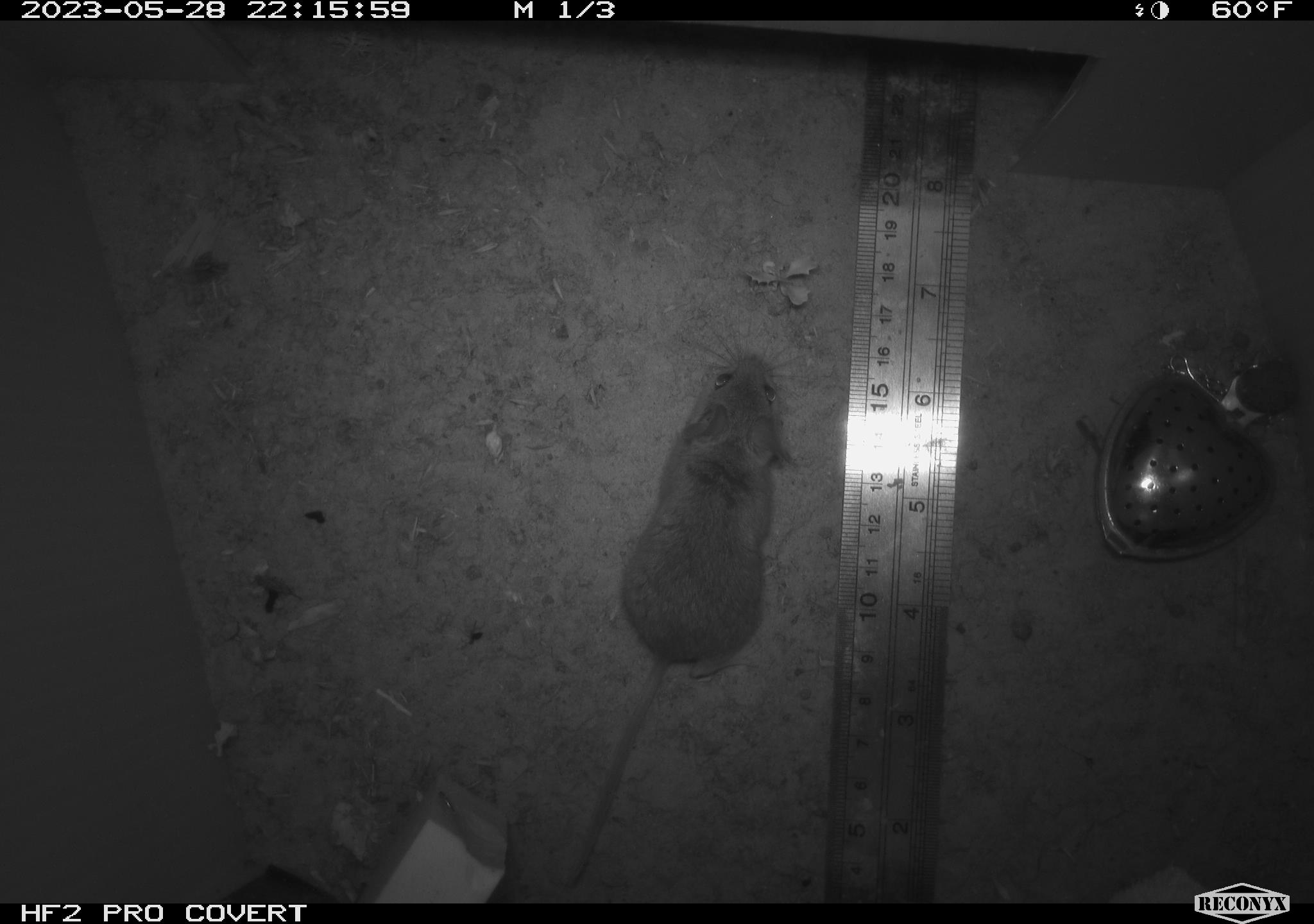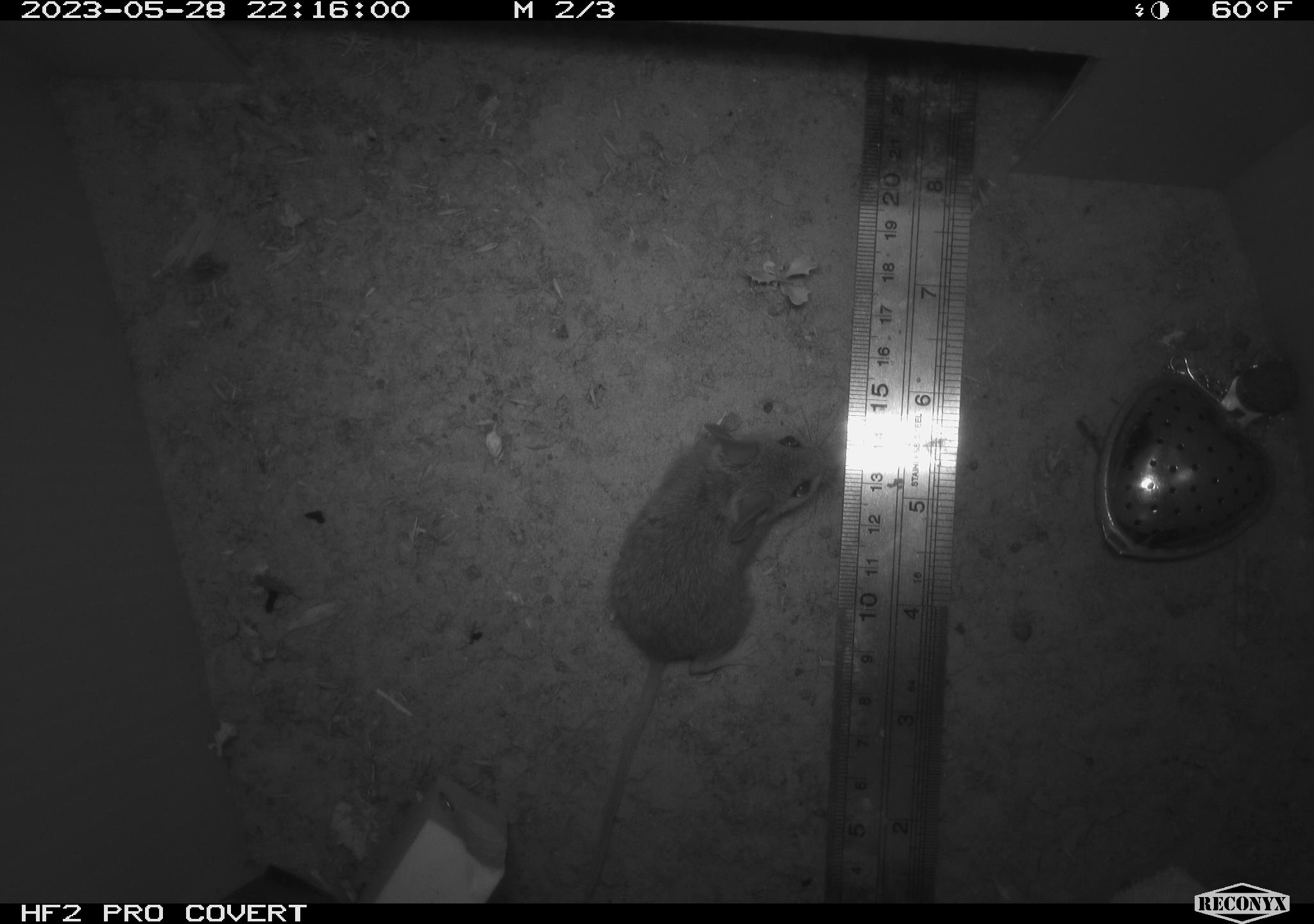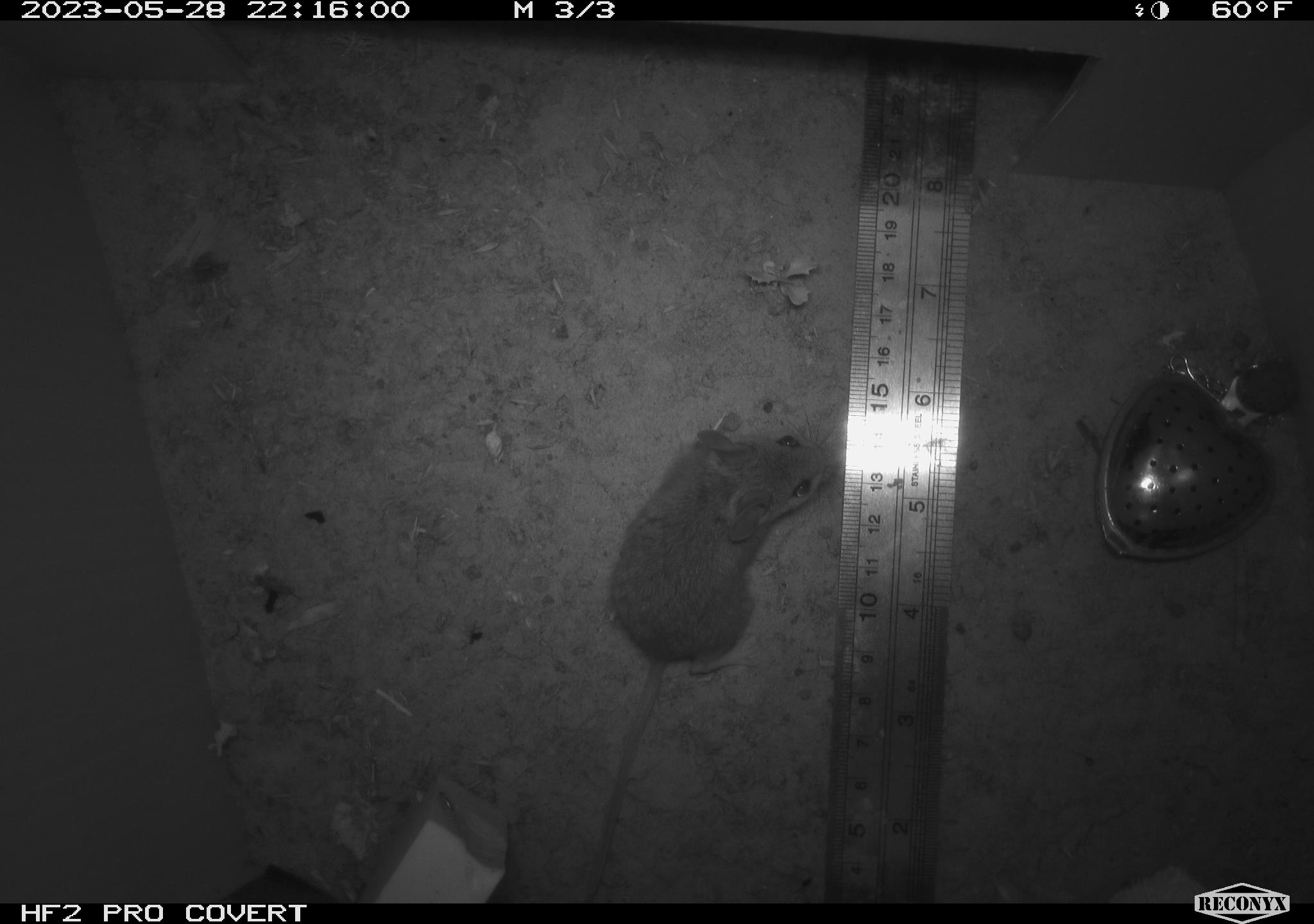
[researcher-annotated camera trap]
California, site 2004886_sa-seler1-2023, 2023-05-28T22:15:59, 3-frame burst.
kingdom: Animalia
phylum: Chordata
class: Mammalia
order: Rodentia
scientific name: Rodentia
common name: mouse species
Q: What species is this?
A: Mouse species (Rodentia).